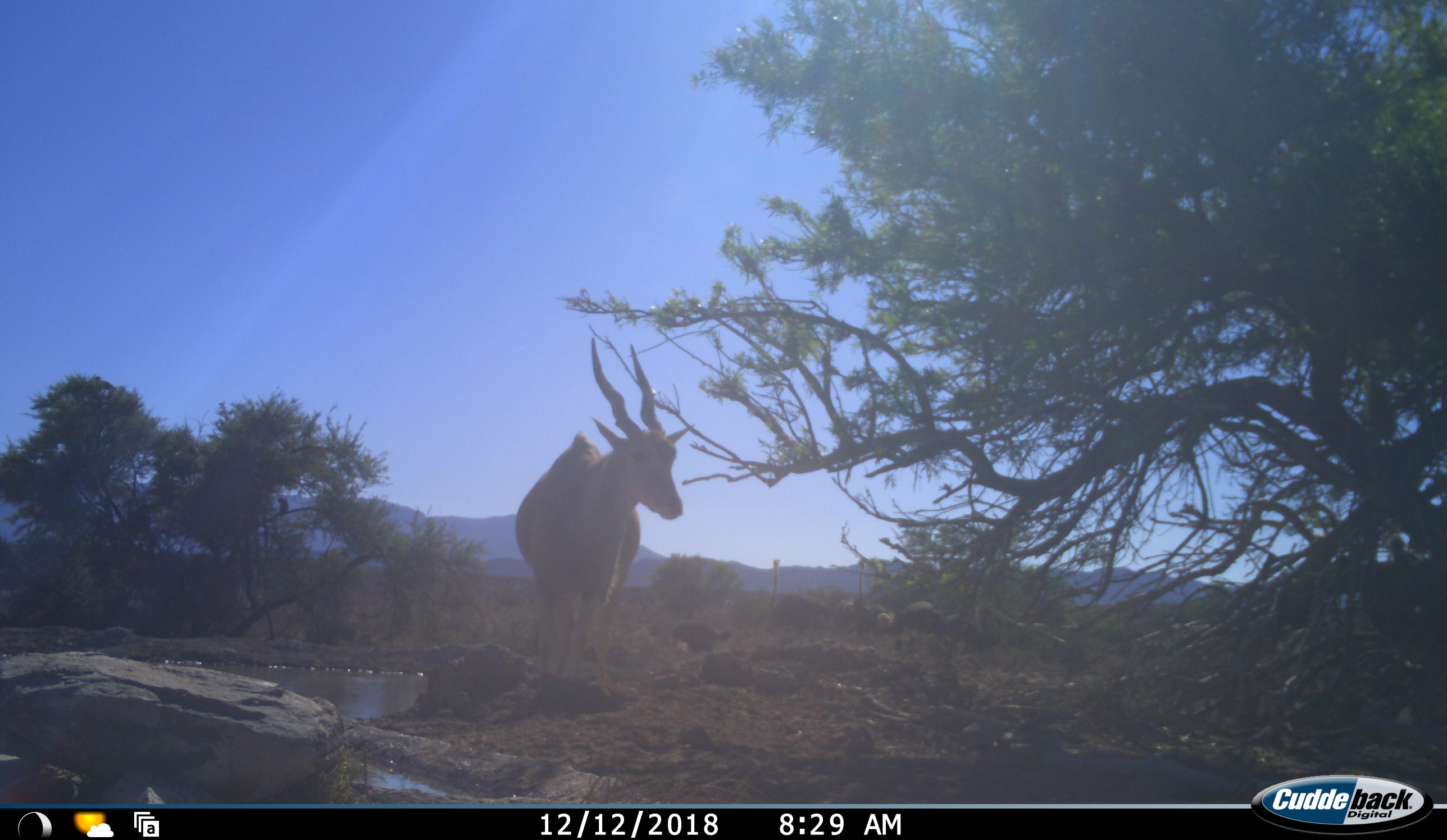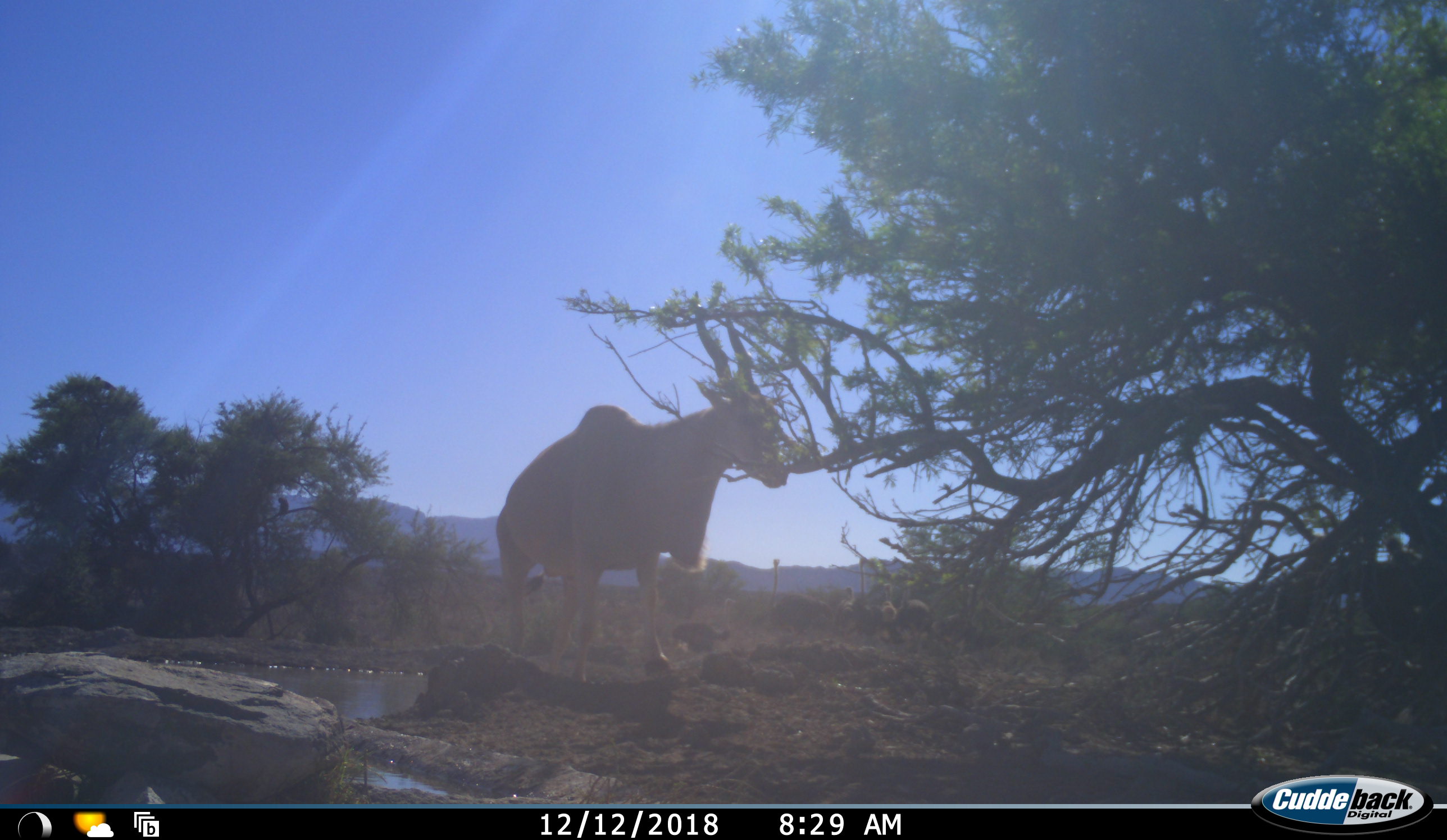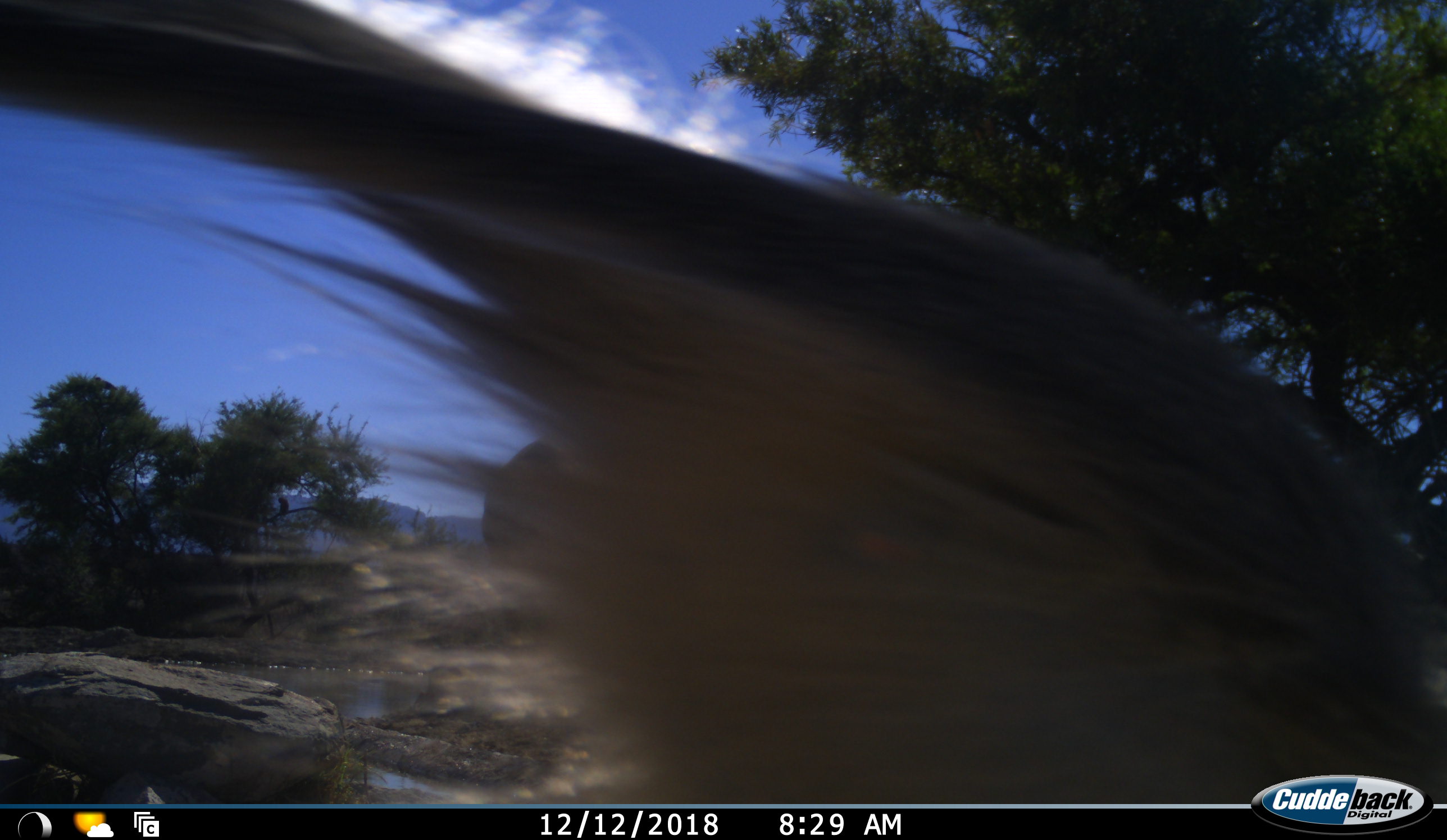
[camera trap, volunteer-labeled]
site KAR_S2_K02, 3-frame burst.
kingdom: Animalia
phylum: Chordata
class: Mammalia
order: Artiodactyla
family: Bovidae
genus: Tragelaphus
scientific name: Tragelaphus oryx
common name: eland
Eland (Tragelaphus oryx), count 1. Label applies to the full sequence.